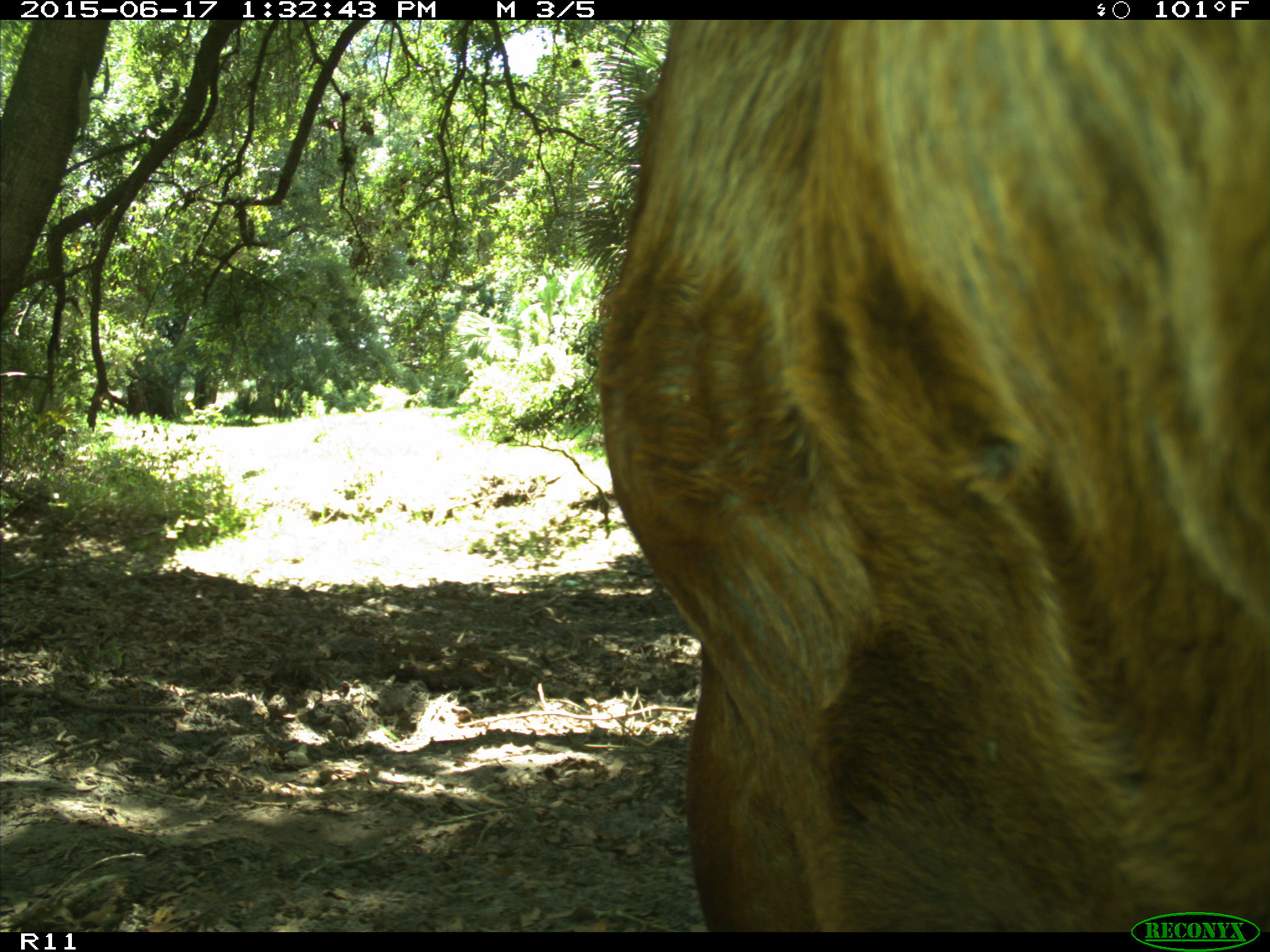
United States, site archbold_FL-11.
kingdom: Animalia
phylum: Chordata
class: Mammalia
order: Artiodactyla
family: Bovidae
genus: Bos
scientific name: Bos taurus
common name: domestic cow